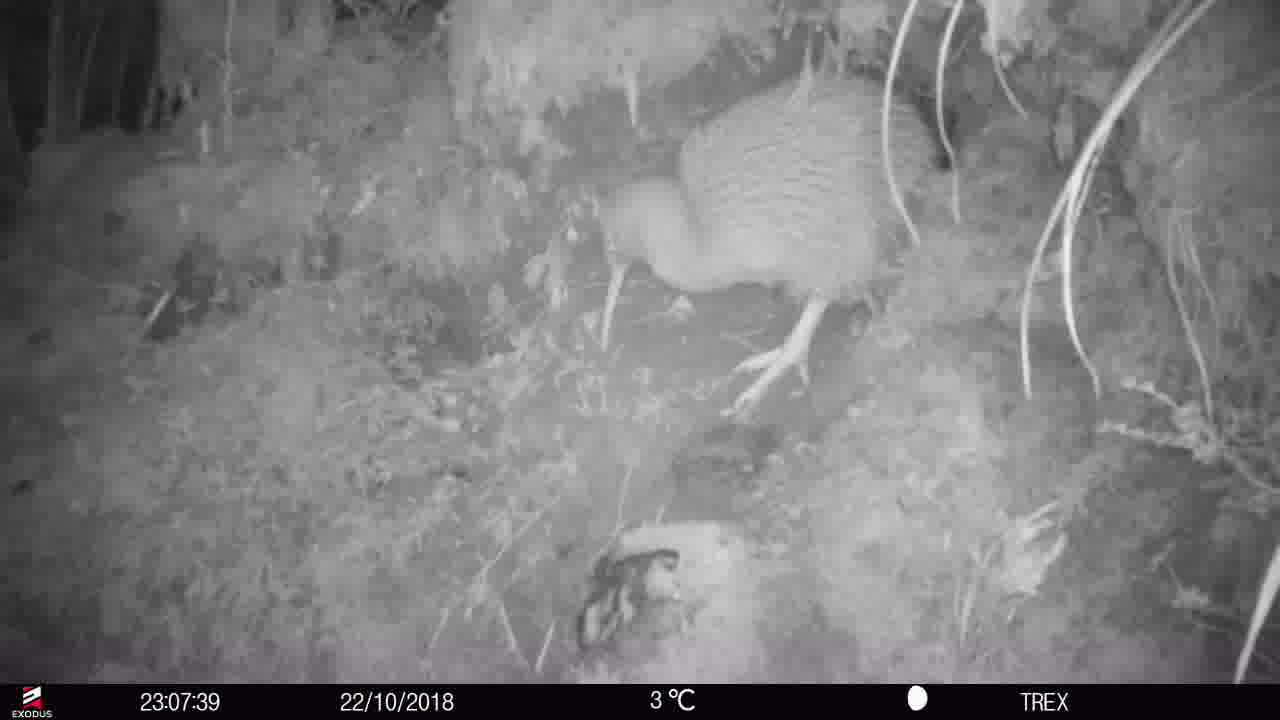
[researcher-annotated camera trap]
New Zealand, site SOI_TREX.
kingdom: Animalia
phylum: Chordata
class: Aves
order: Apterygiformes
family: Apterygidae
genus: Apteryx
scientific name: Apteryx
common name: kiwi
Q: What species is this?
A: Kiwi (Apteryx).